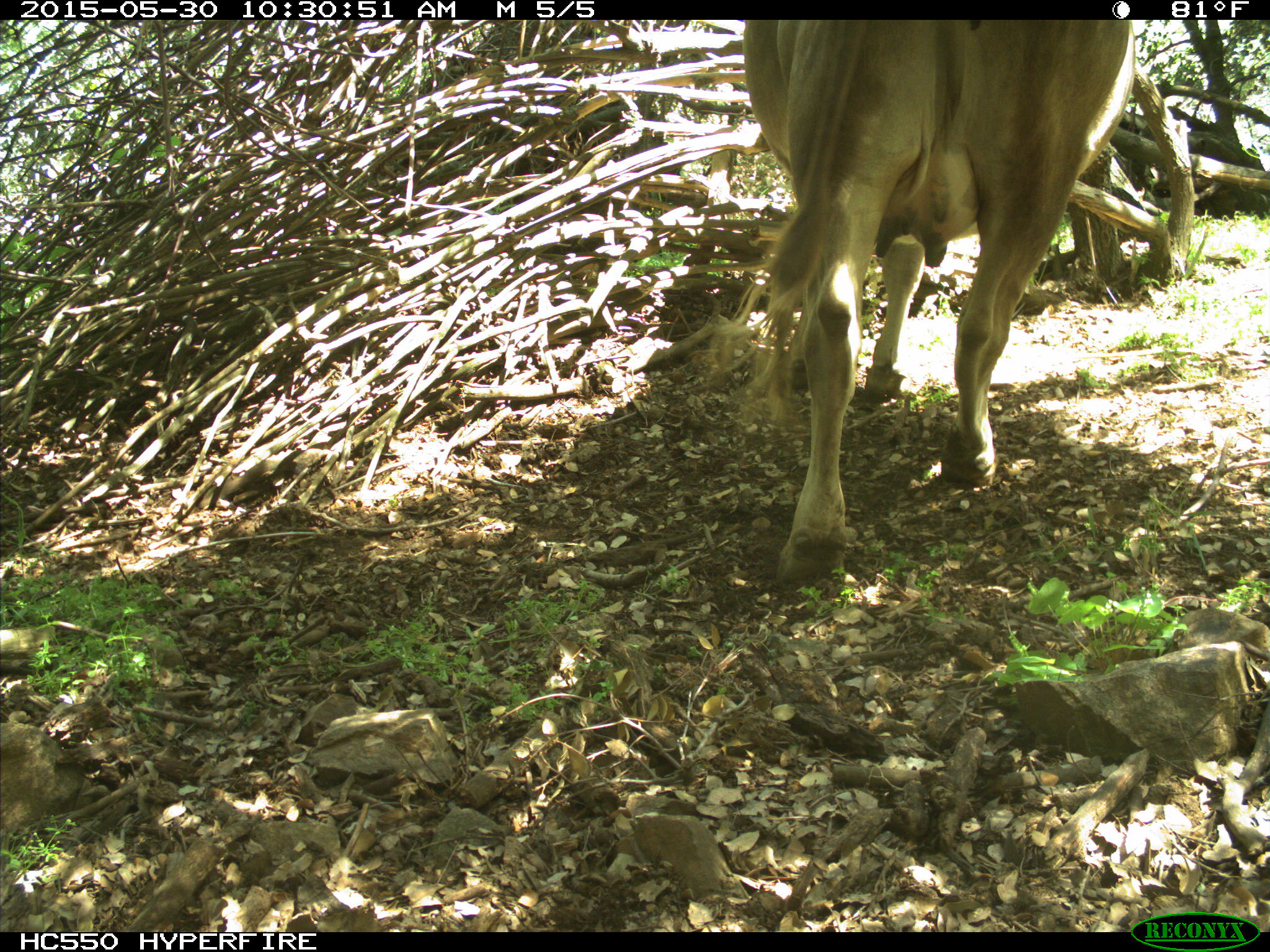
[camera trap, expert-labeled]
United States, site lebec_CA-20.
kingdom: Animalia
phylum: Chordata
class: Mammalia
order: Artiodactyla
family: Bovidae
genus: Bos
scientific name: Bos taurus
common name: domestic cow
Bos taurus (domestic cow).